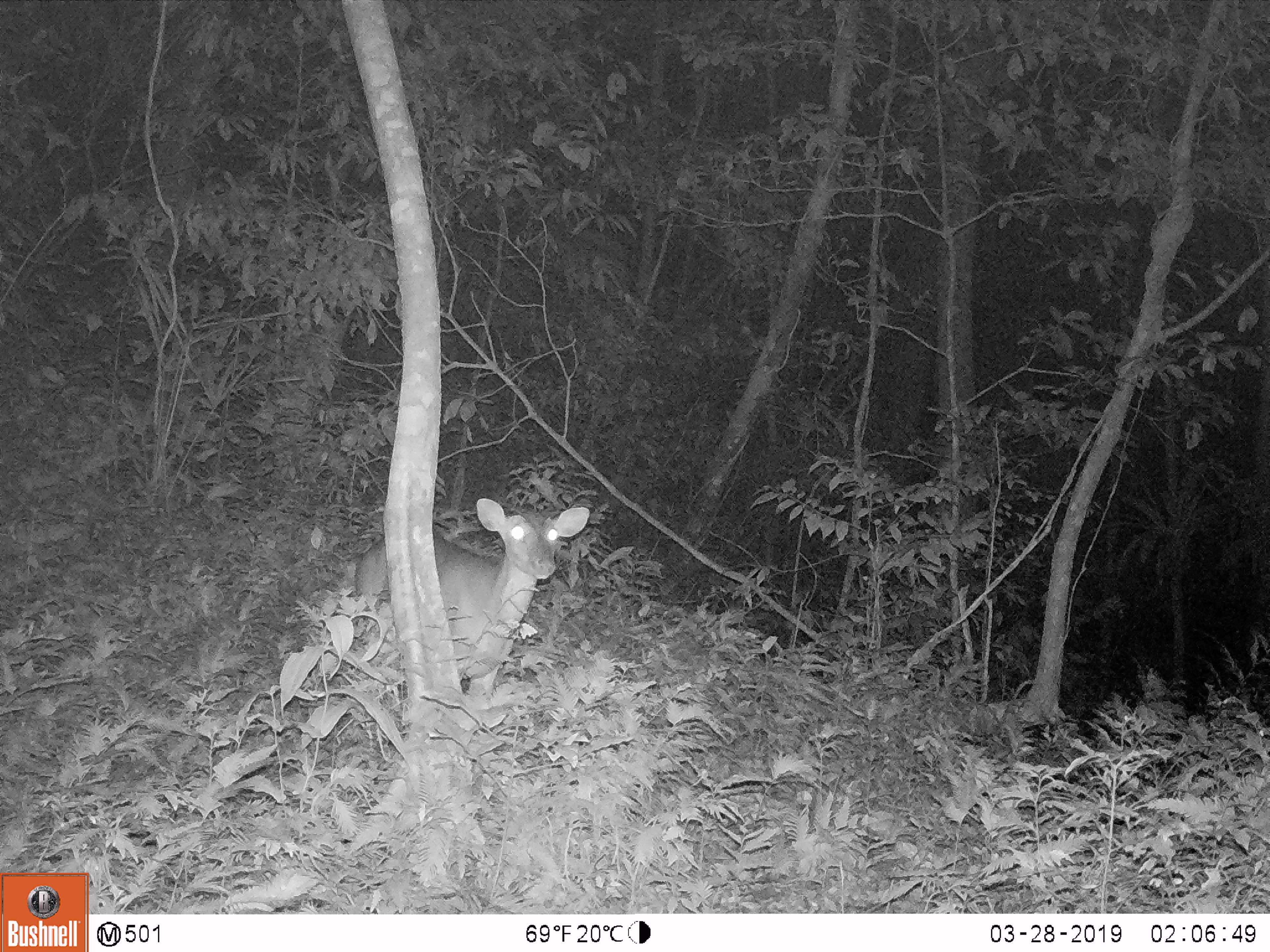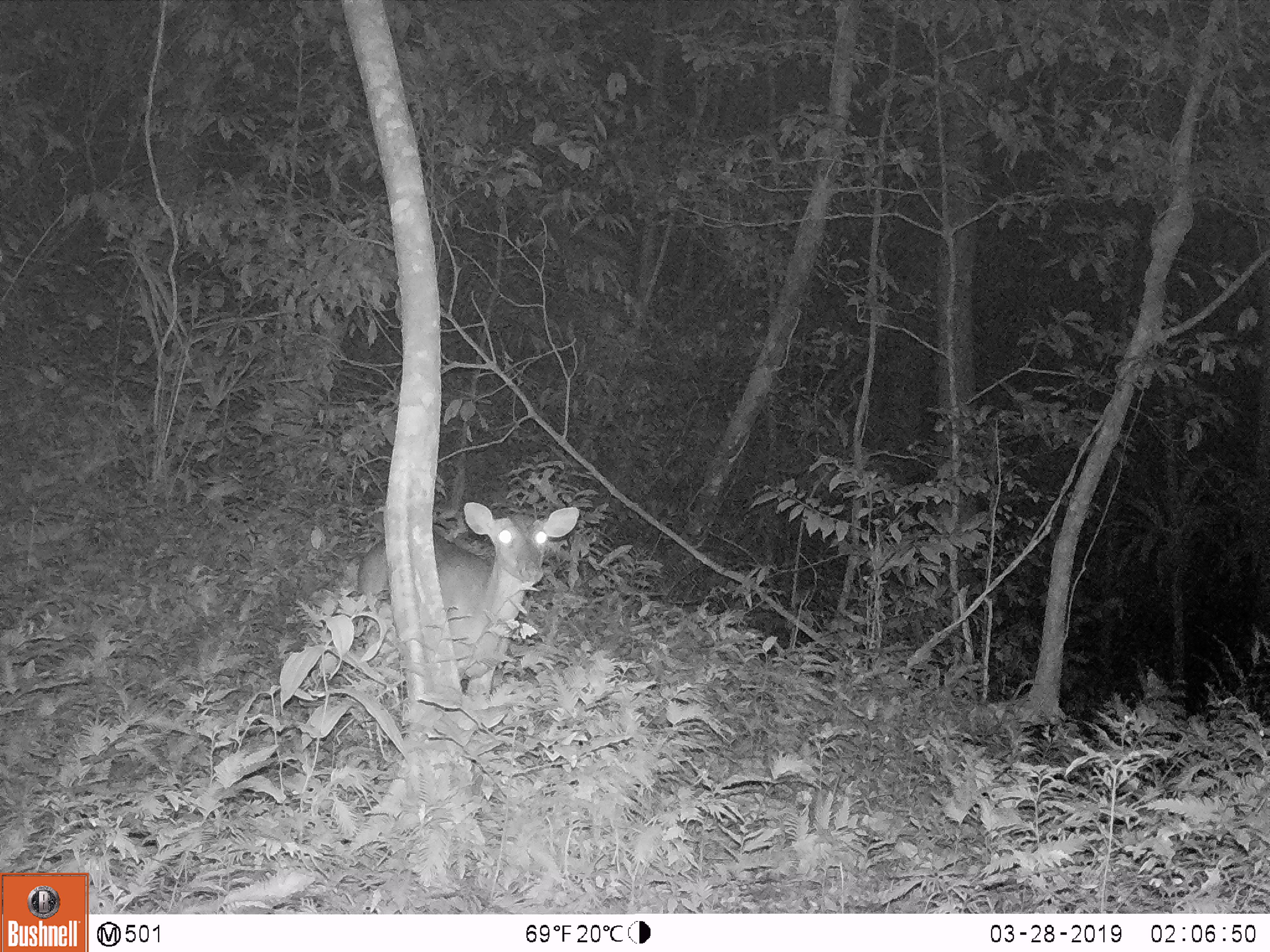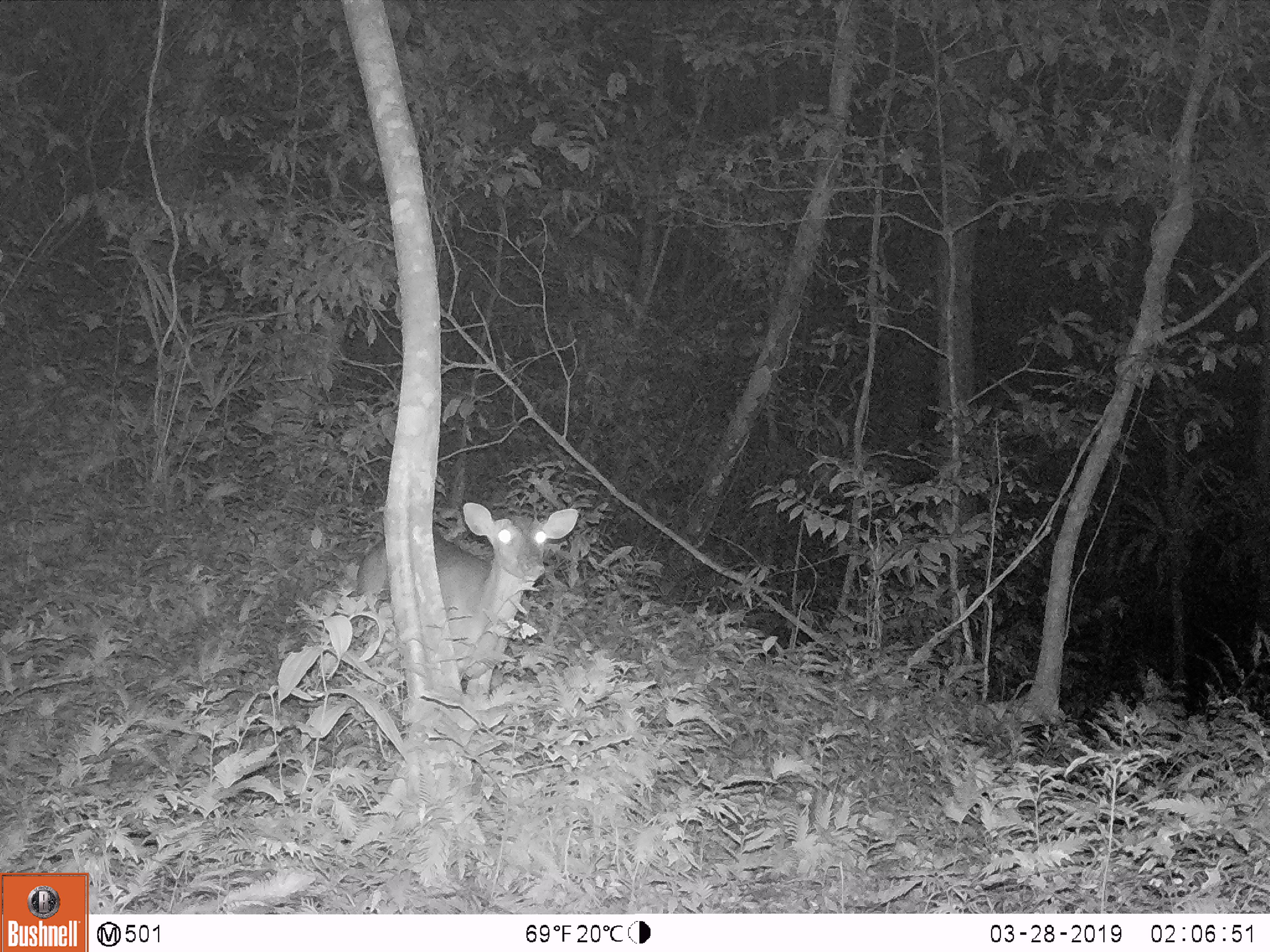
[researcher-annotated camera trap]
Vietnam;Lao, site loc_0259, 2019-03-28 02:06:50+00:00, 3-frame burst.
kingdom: Animalia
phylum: Chordata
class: Mammalia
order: Artiodactyla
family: Cervidae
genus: Muntiacus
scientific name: Muntiacus vuquangensis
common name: large-antlered muntjac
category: large antlered muntjac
Large antlered muntjac (large-antlered muntjac) (Muntiacus vuquangensis). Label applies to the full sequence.